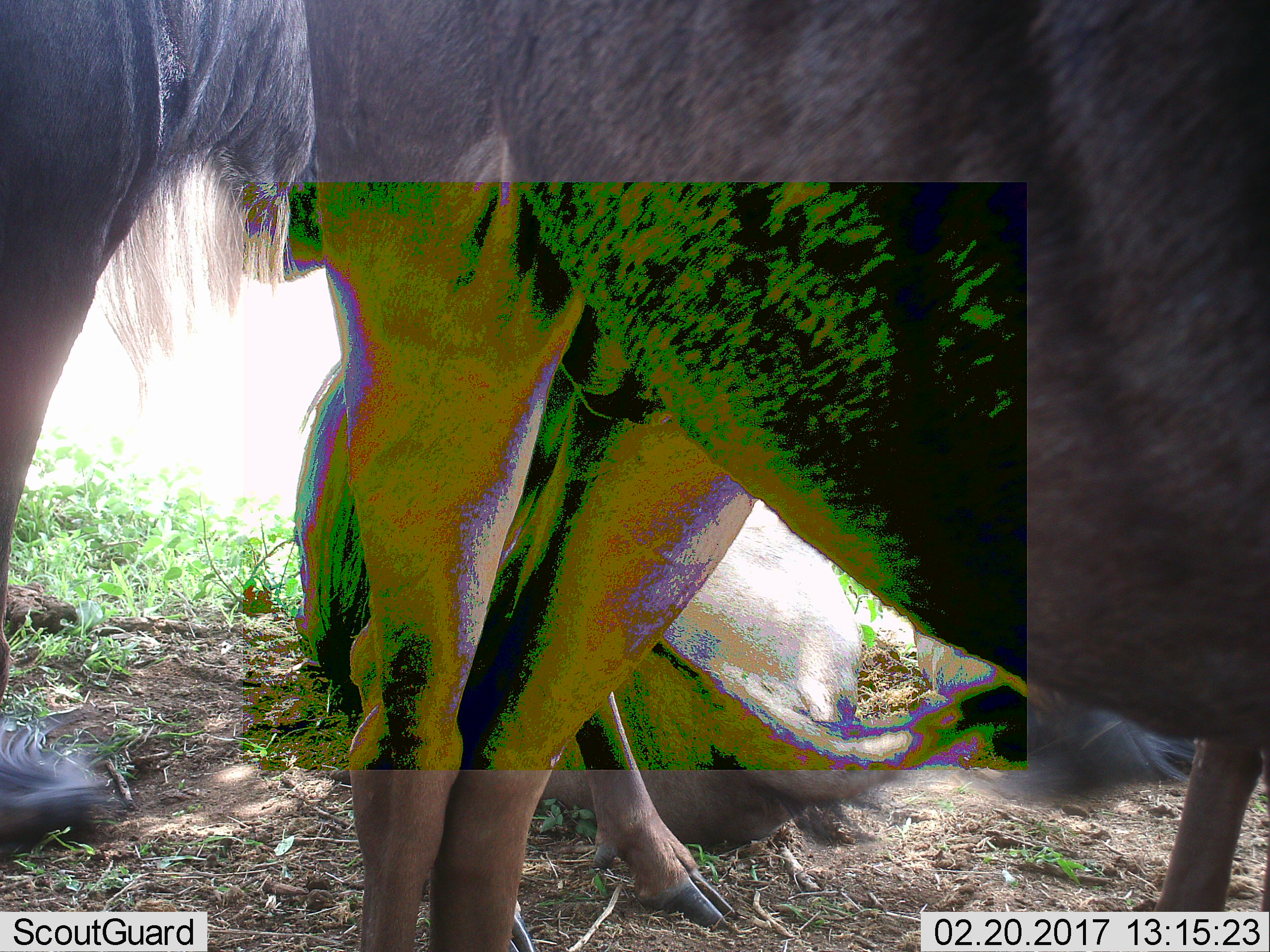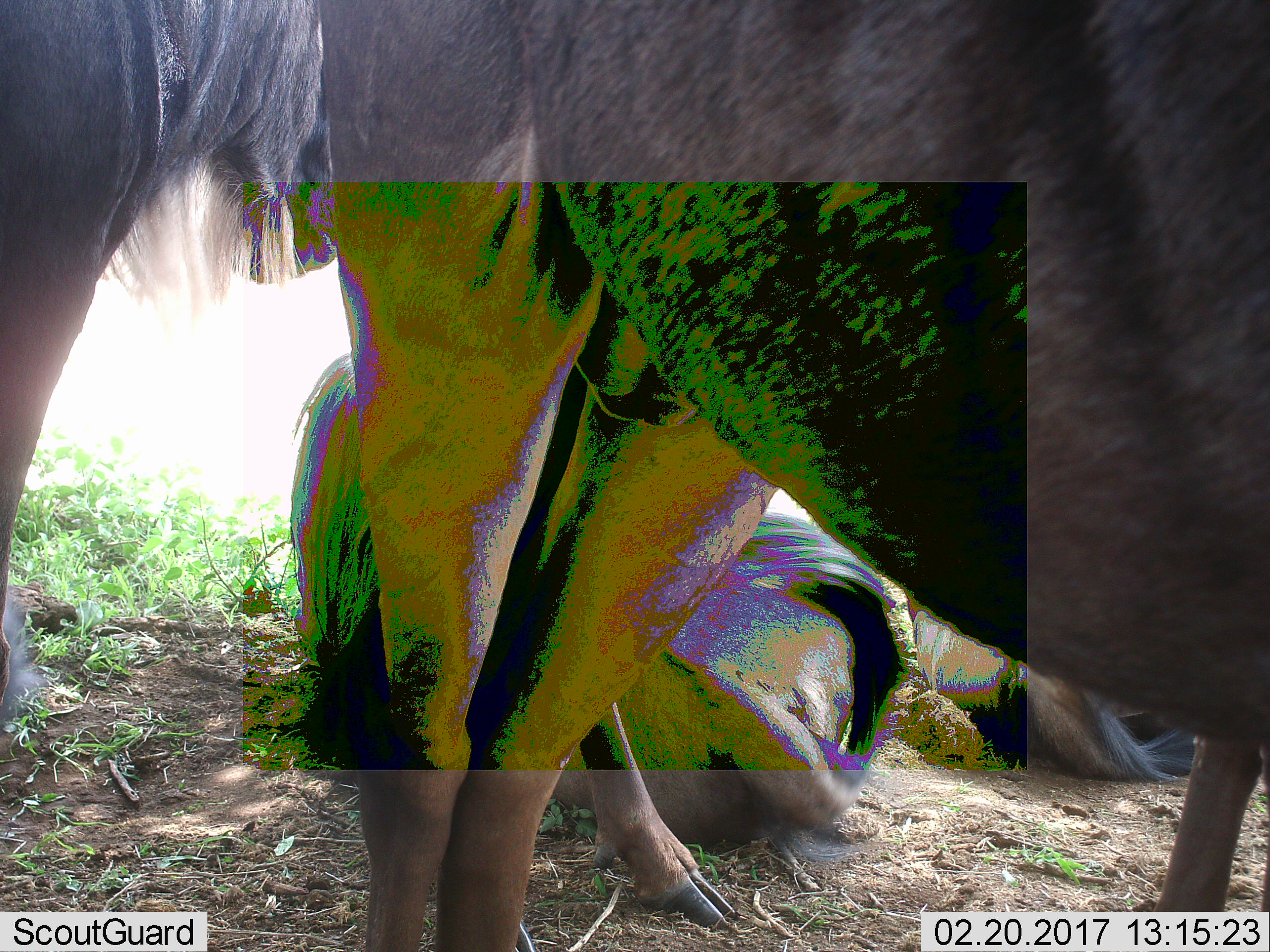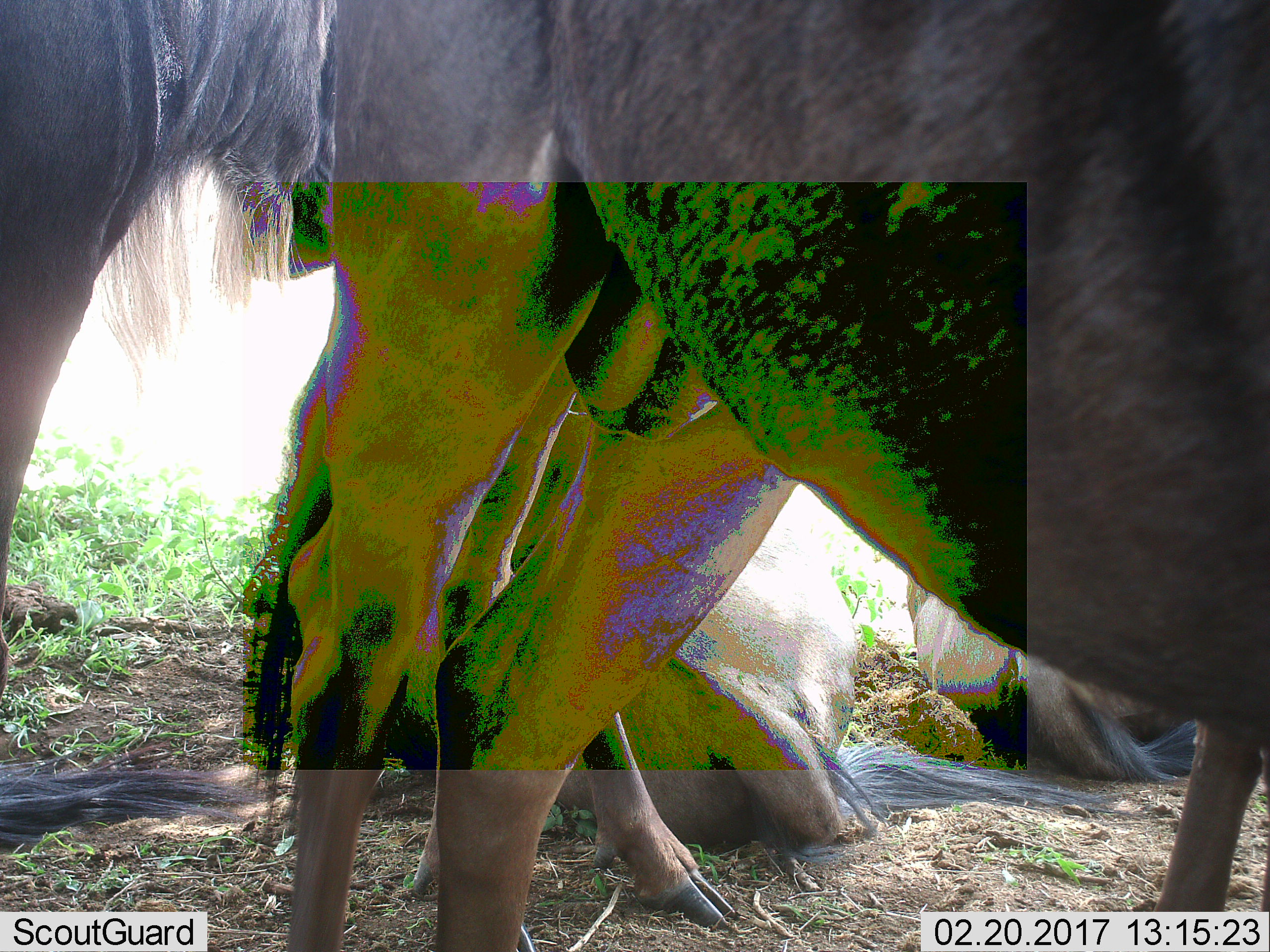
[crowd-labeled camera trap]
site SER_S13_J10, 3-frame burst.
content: unidentified animal